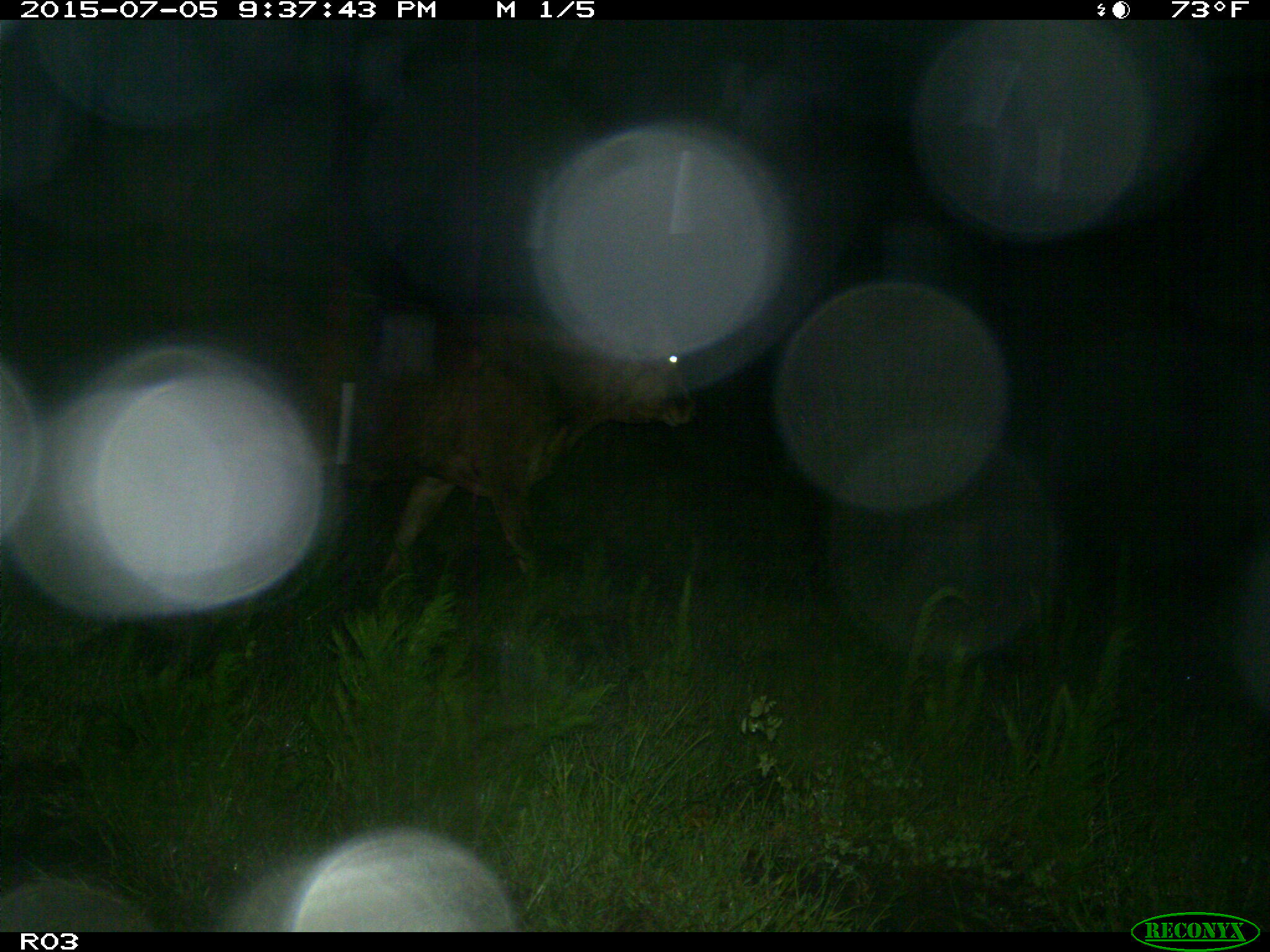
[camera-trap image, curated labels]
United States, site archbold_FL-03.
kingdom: Animalia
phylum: Chordata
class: Mammalia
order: Artiodactyla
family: Bovidae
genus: Bos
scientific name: Bos taurus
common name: domestic cow